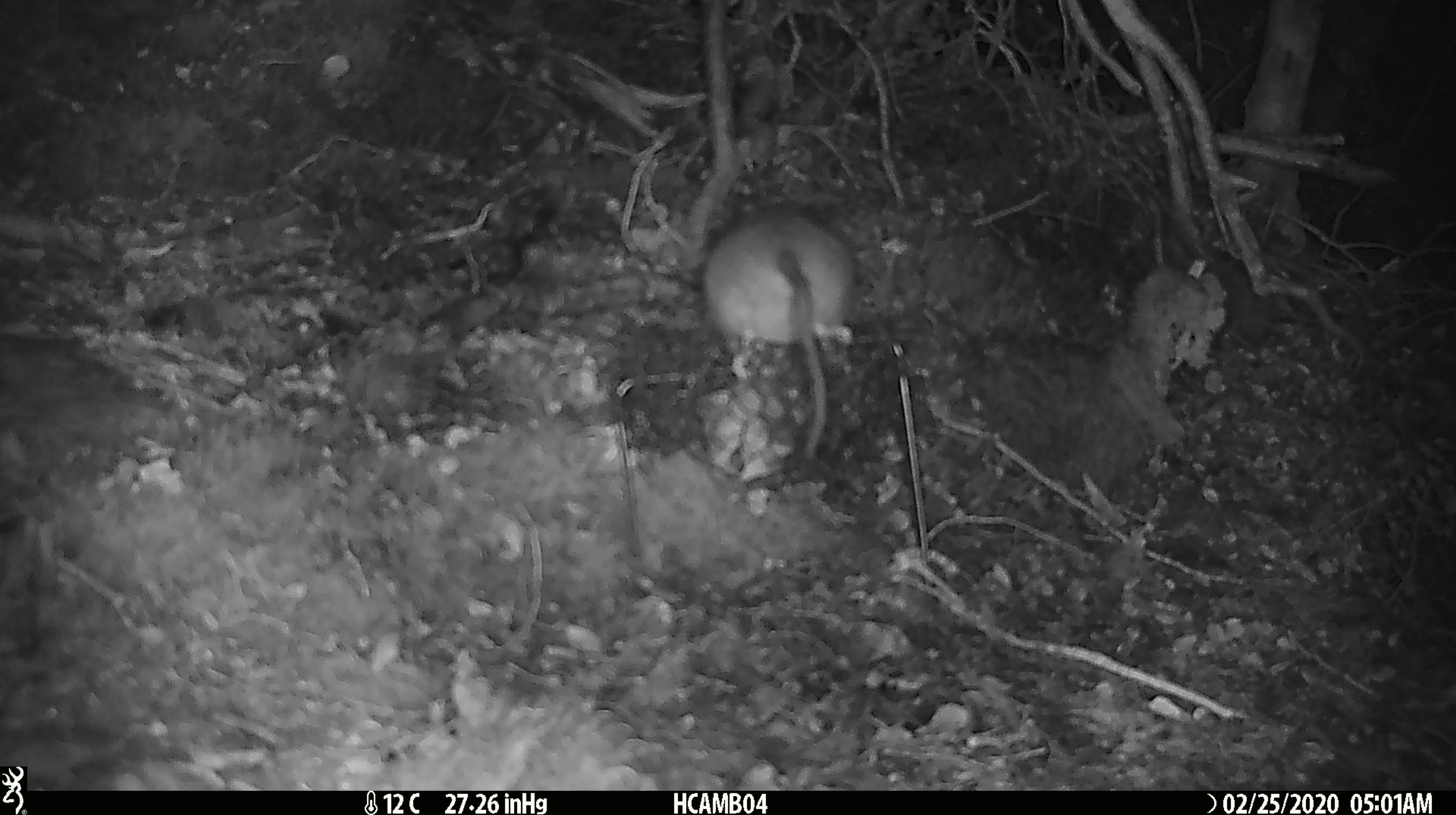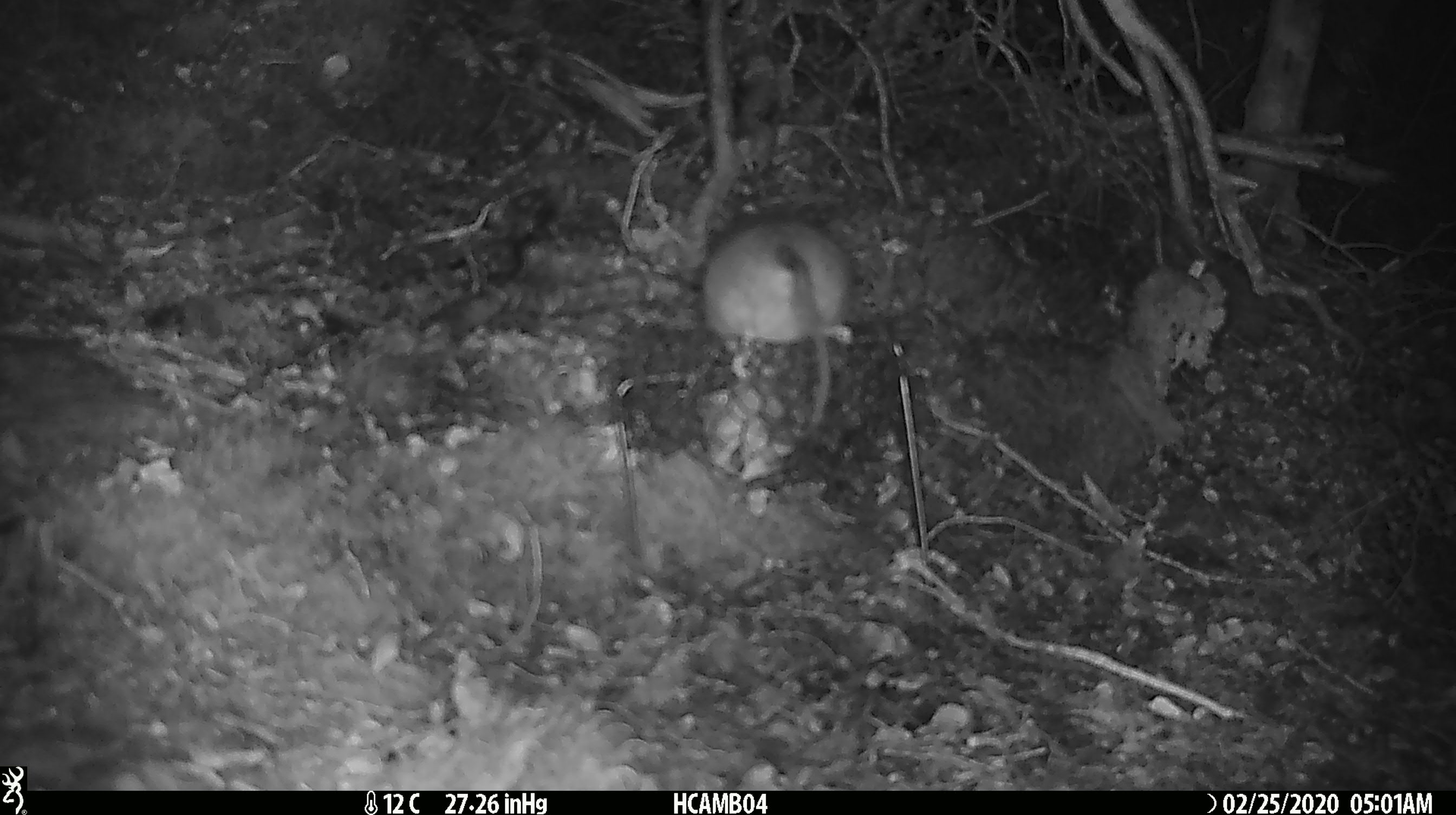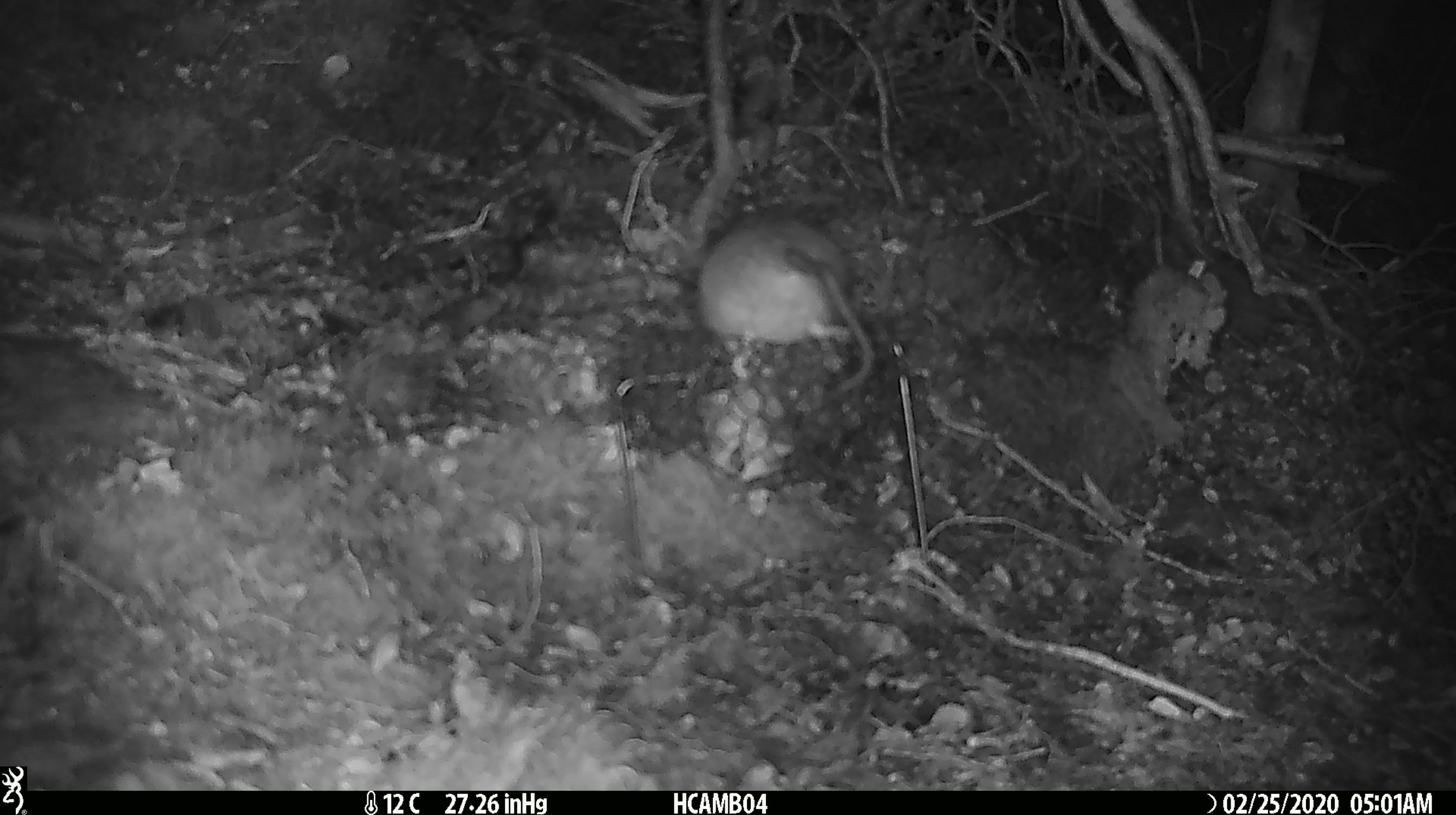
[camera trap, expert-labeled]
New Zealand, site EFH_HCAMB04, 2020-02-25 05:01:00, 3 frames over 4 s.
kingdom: Animalia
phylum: Chordata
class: Mammalia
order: Rodentia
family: Muridae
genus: Rattus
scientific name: Rattus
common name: rat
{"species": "rat (Rattus)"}